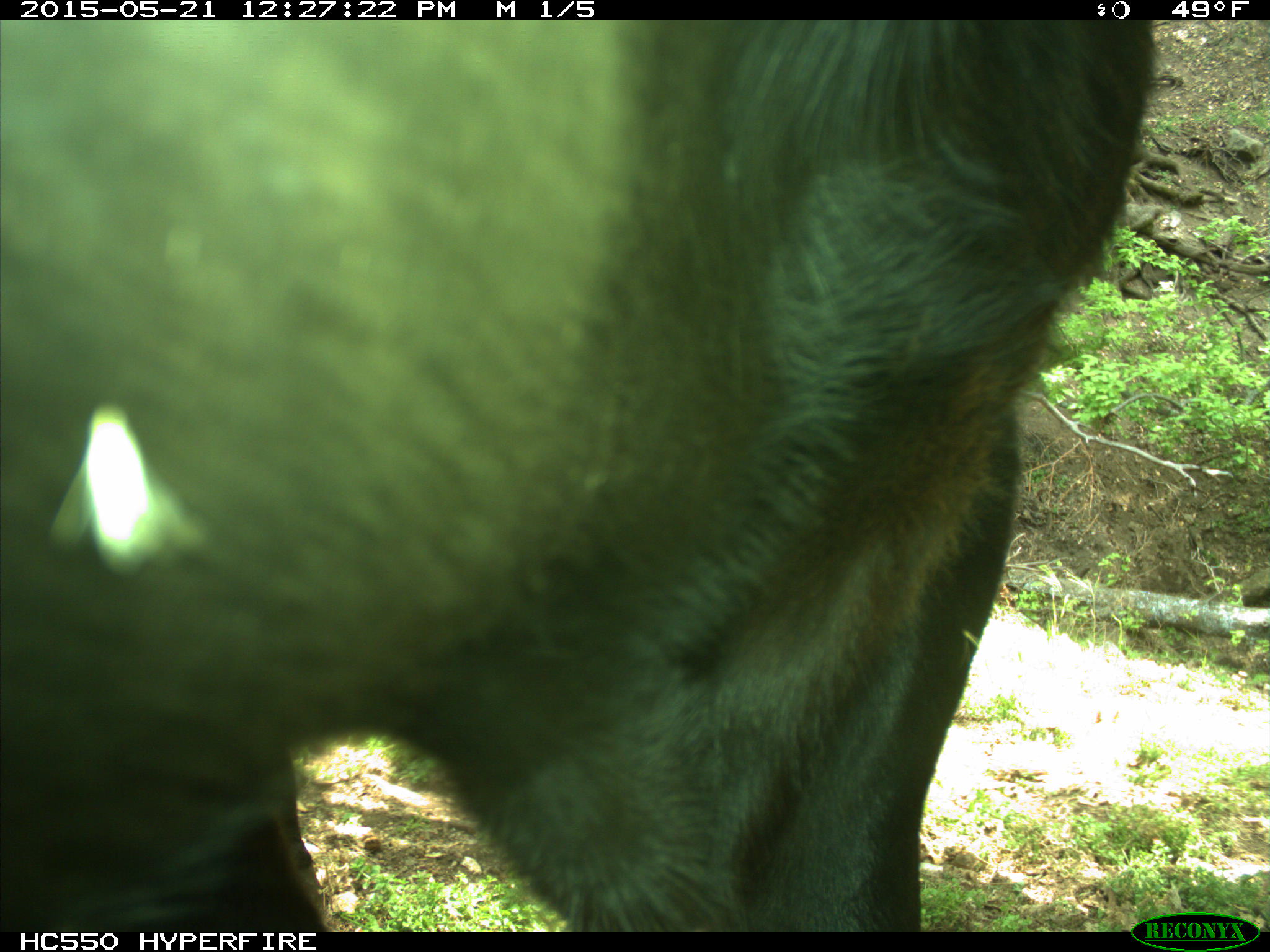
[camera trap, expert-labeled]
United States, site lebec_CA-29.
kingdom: Animalia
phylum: Chordata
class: Mammalia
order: Artiodactyla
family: Bovidae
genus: Bos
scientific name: Bos taurus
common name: domestic cow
Bos taurus (domestic cow).